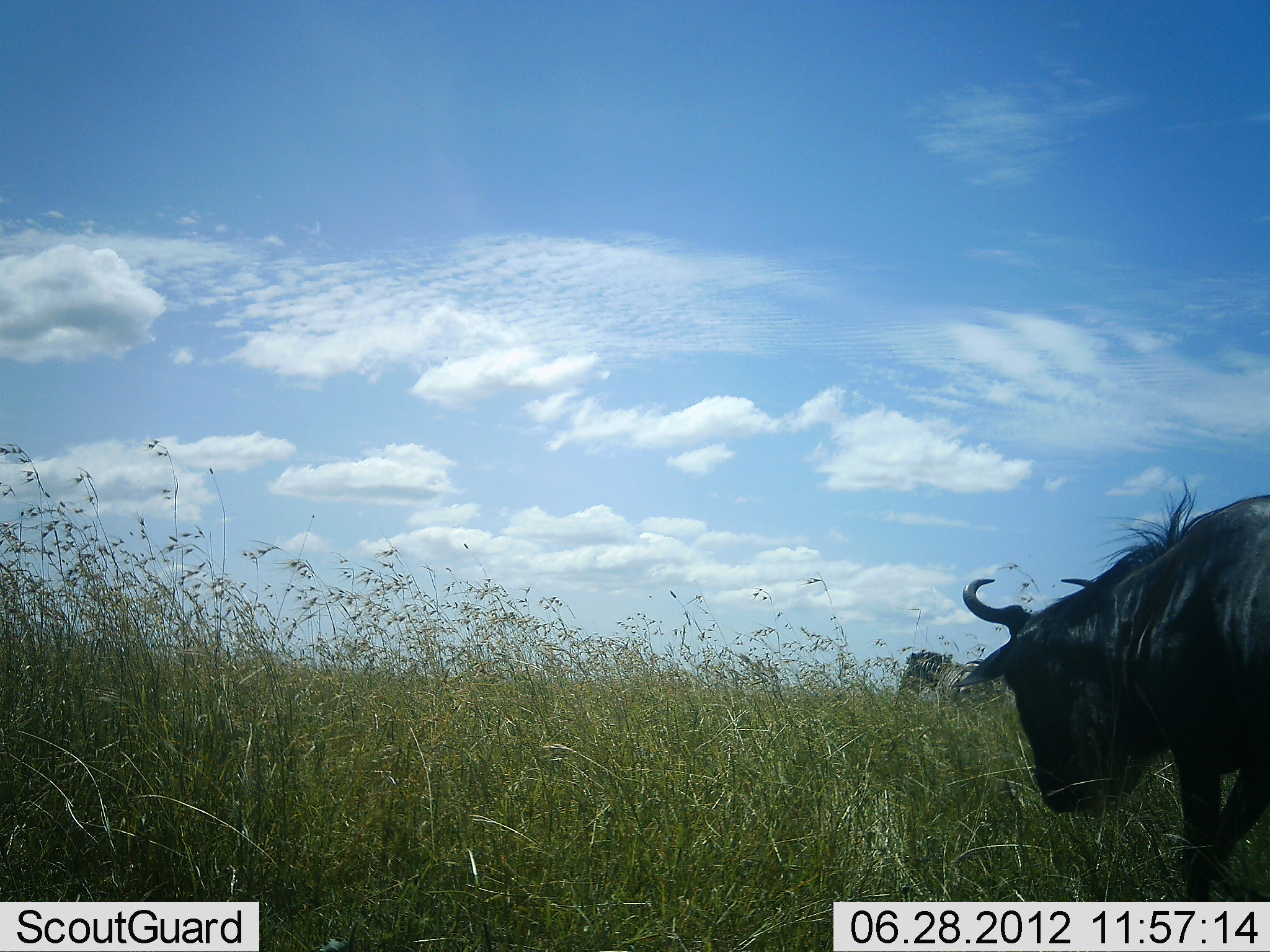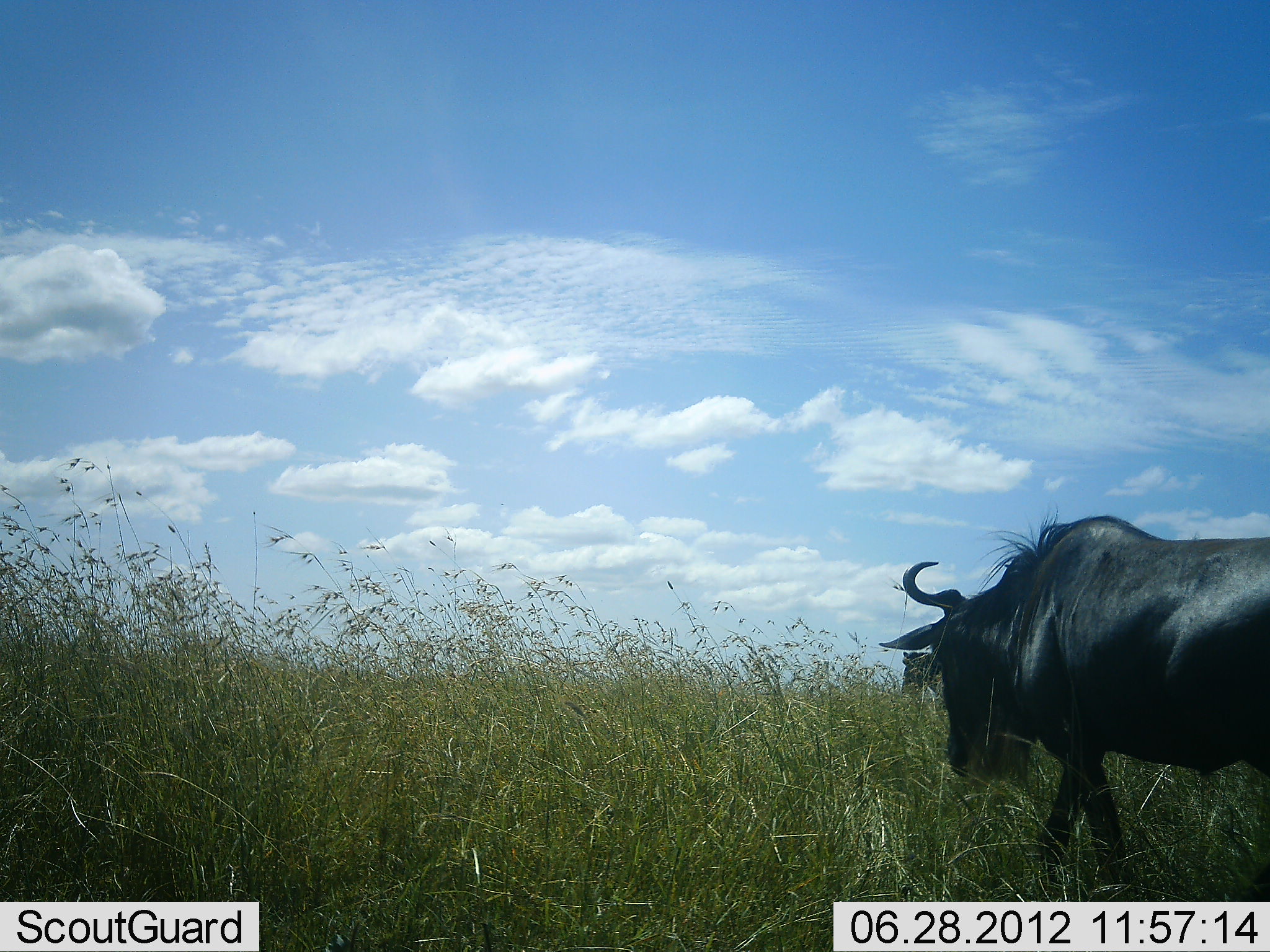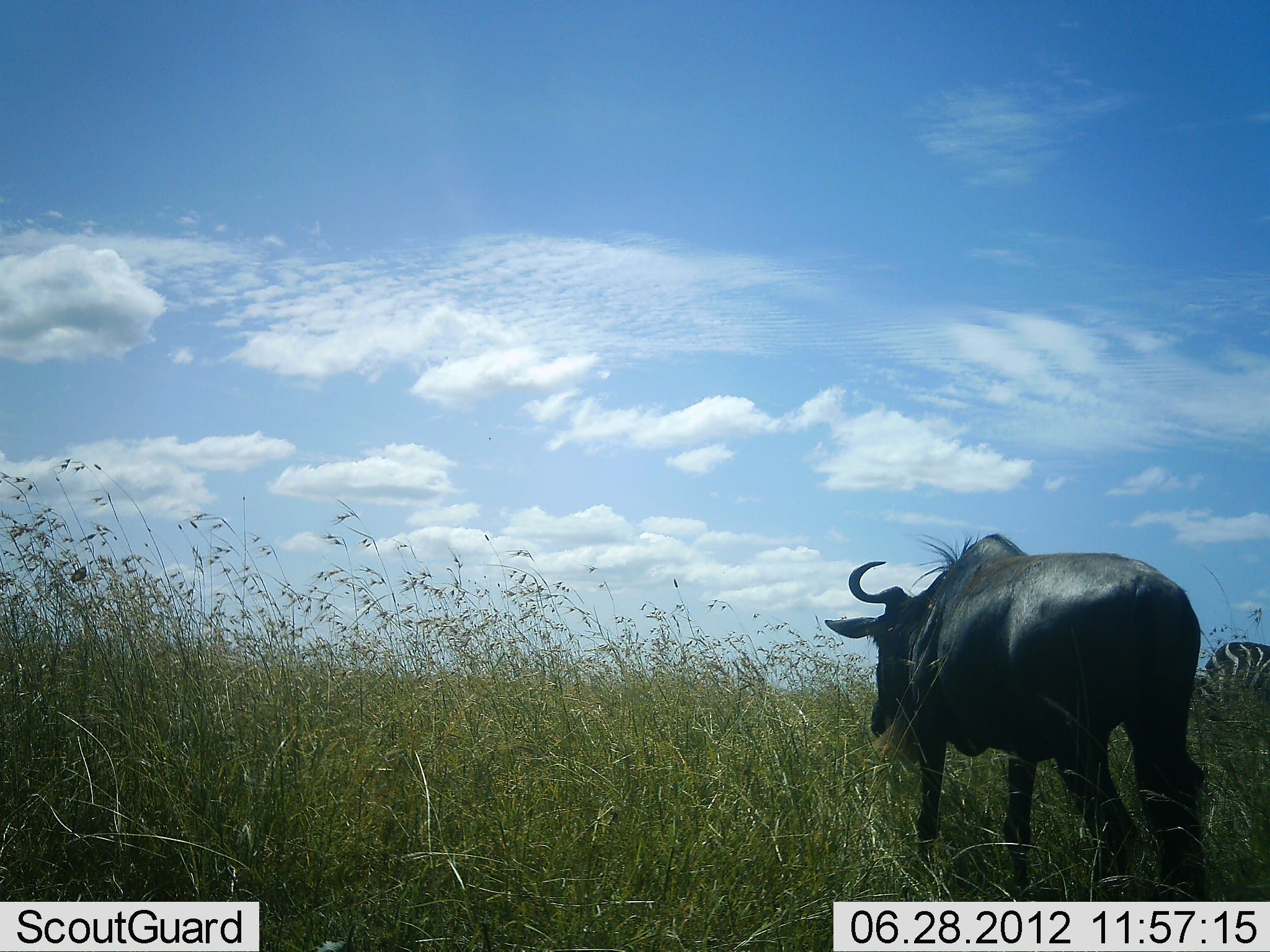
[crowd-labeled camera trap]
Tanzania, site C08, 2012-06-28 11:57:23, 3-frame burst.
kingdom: Animalia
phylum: Chordata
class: Mammalia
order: Artiodactyla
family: Bovidae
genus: Connochaetes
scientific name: Connochaetes taurinus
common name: blue wildebeest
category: wildebeest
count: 1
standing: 6%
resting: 0%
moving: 100%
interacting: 0%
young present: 0%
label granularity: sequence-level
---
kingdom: Animalia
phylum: Chordata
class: Mammalia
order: Perissodactyla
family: Equidae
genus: Equus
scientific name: Equus quagga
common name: plains zebra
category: zebra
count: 2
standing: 90%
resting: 0%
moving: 0%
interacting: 0%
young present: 0%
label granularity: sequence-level